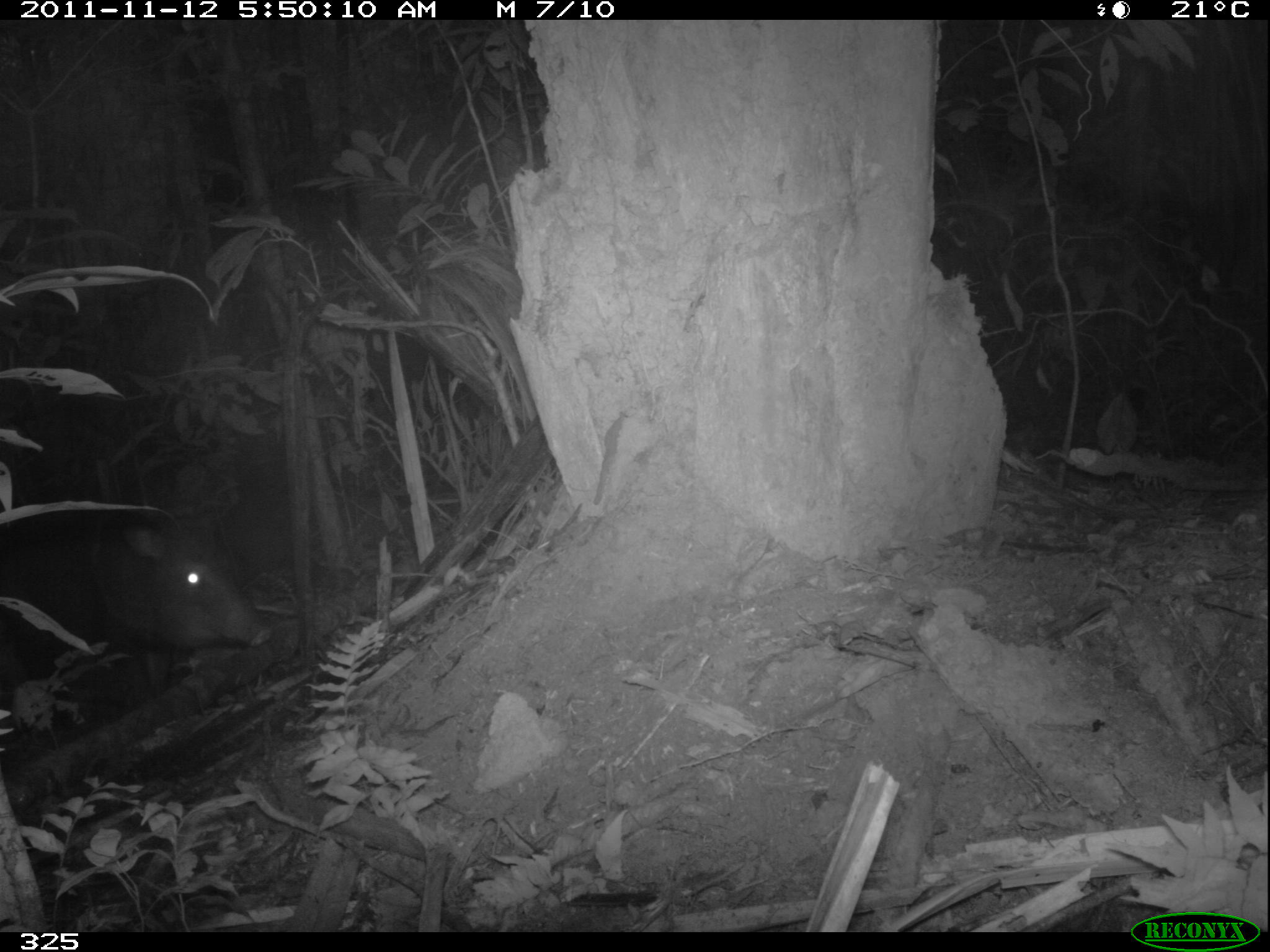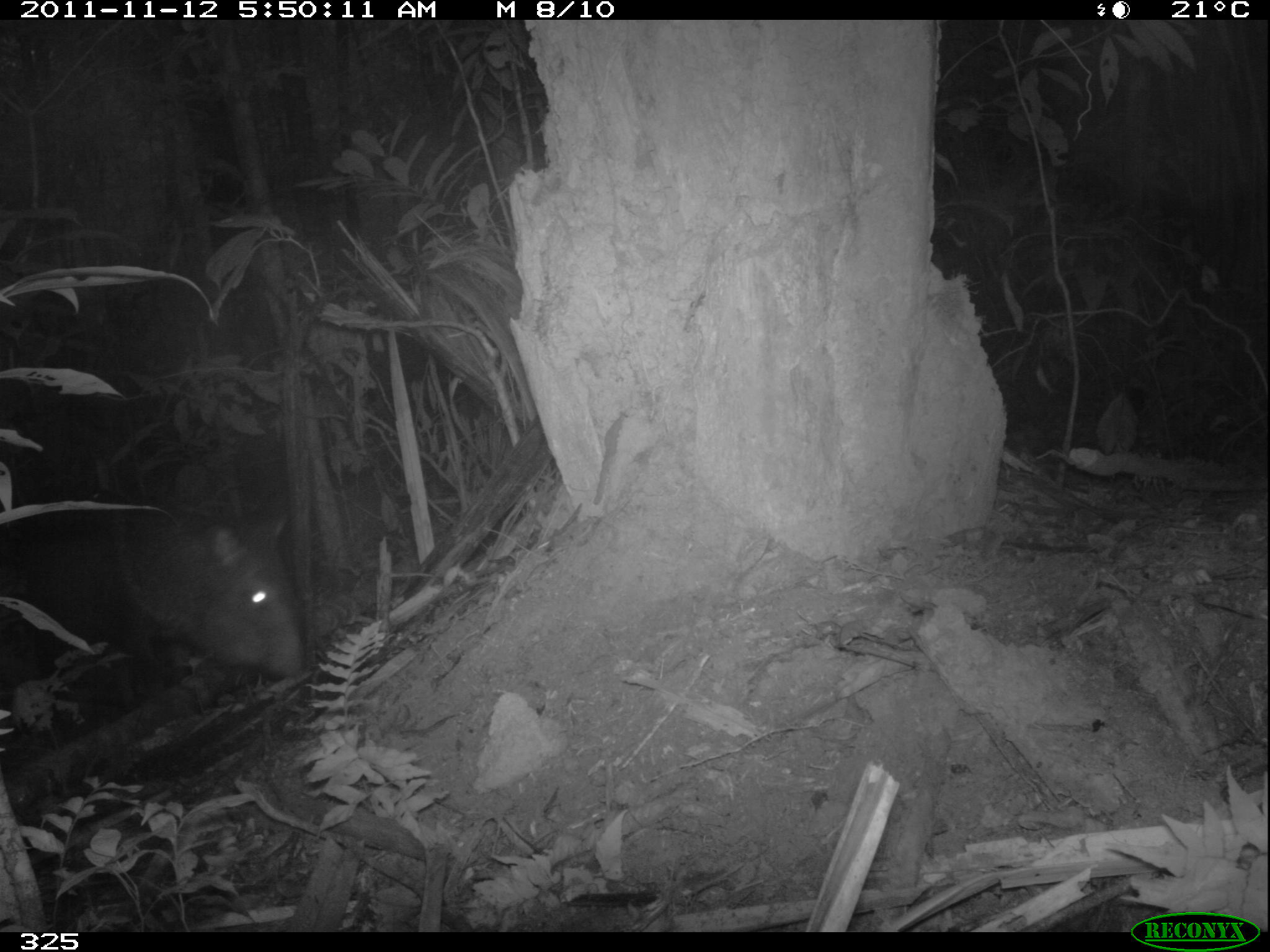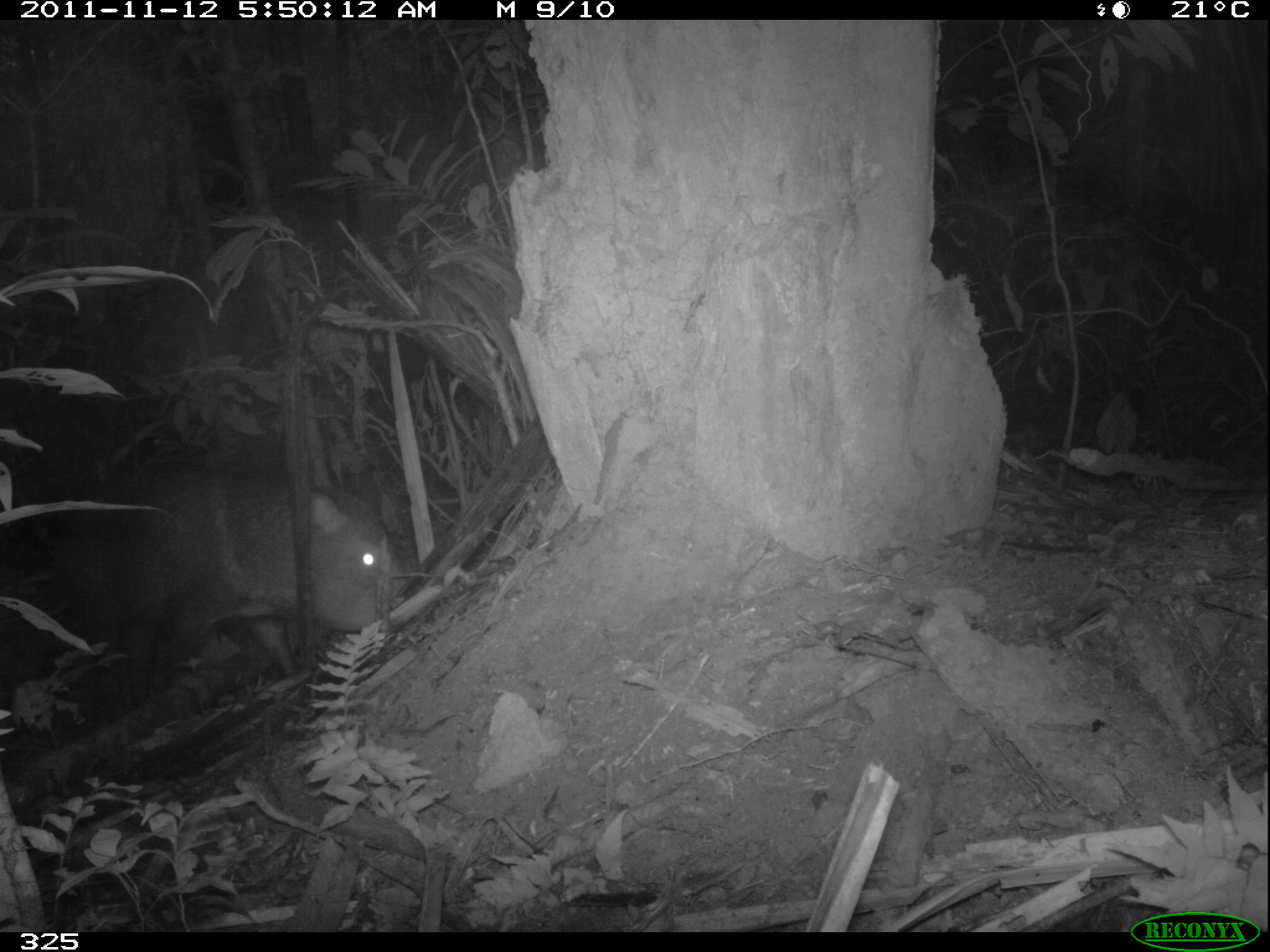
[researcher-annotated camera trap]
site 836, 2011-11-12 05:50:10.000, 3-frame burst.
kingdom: Animalia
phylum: Chordata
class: Mammalia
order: Artiodactyla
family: Tayassuidae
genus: Pecari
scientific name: Pecari tajacu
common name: collared peccary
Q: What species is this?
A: Pecari tajacu (collared peccary).